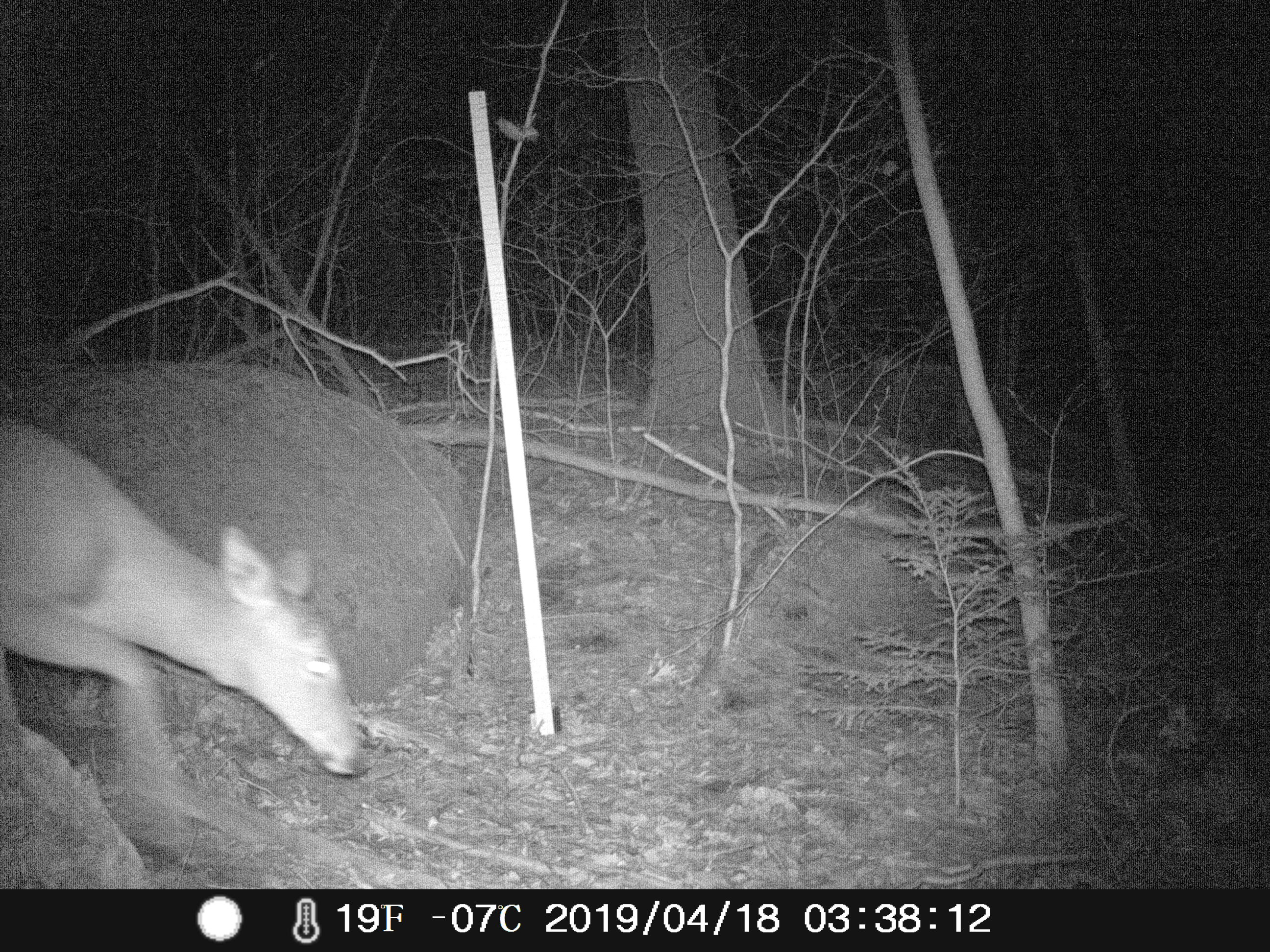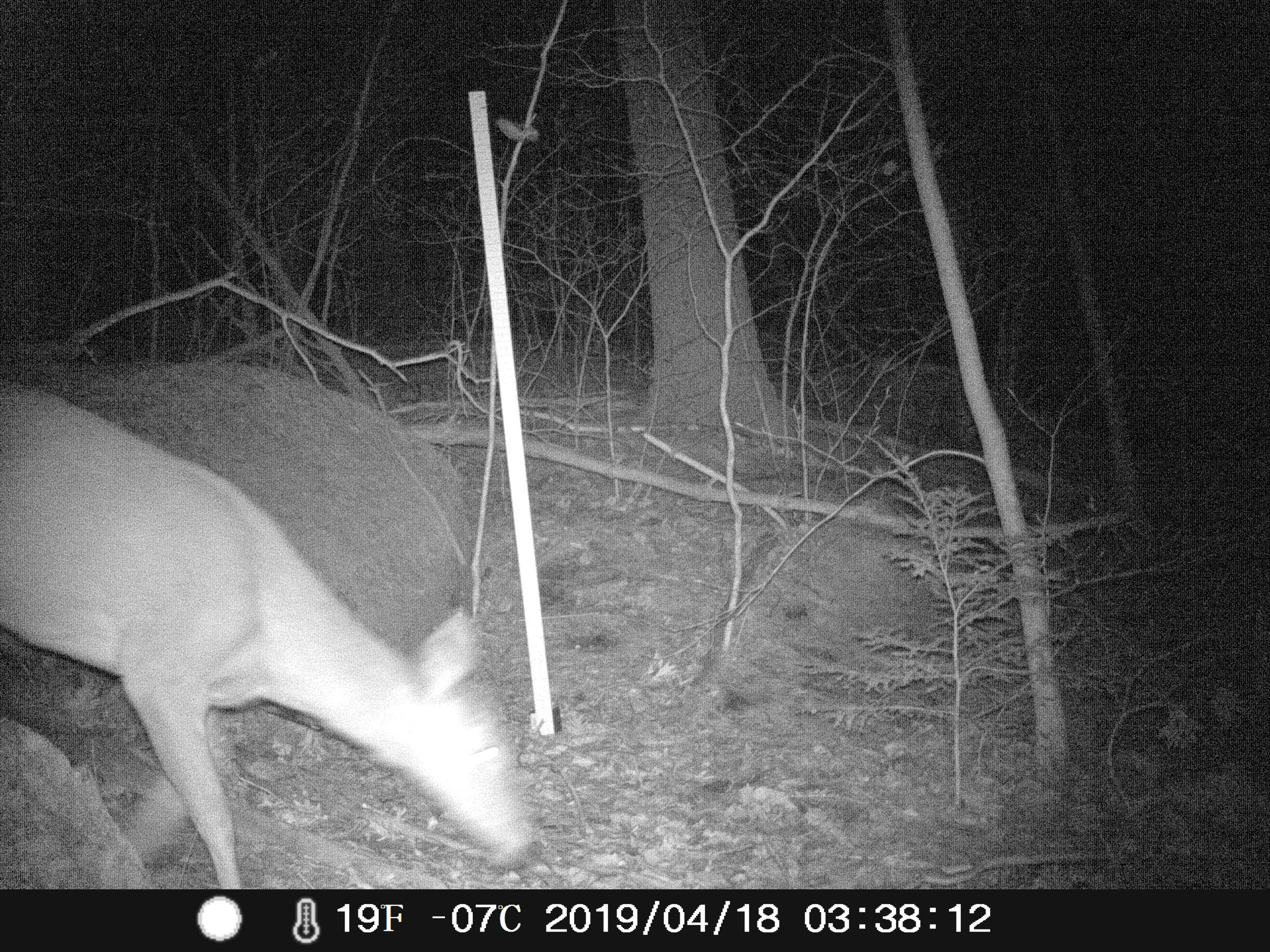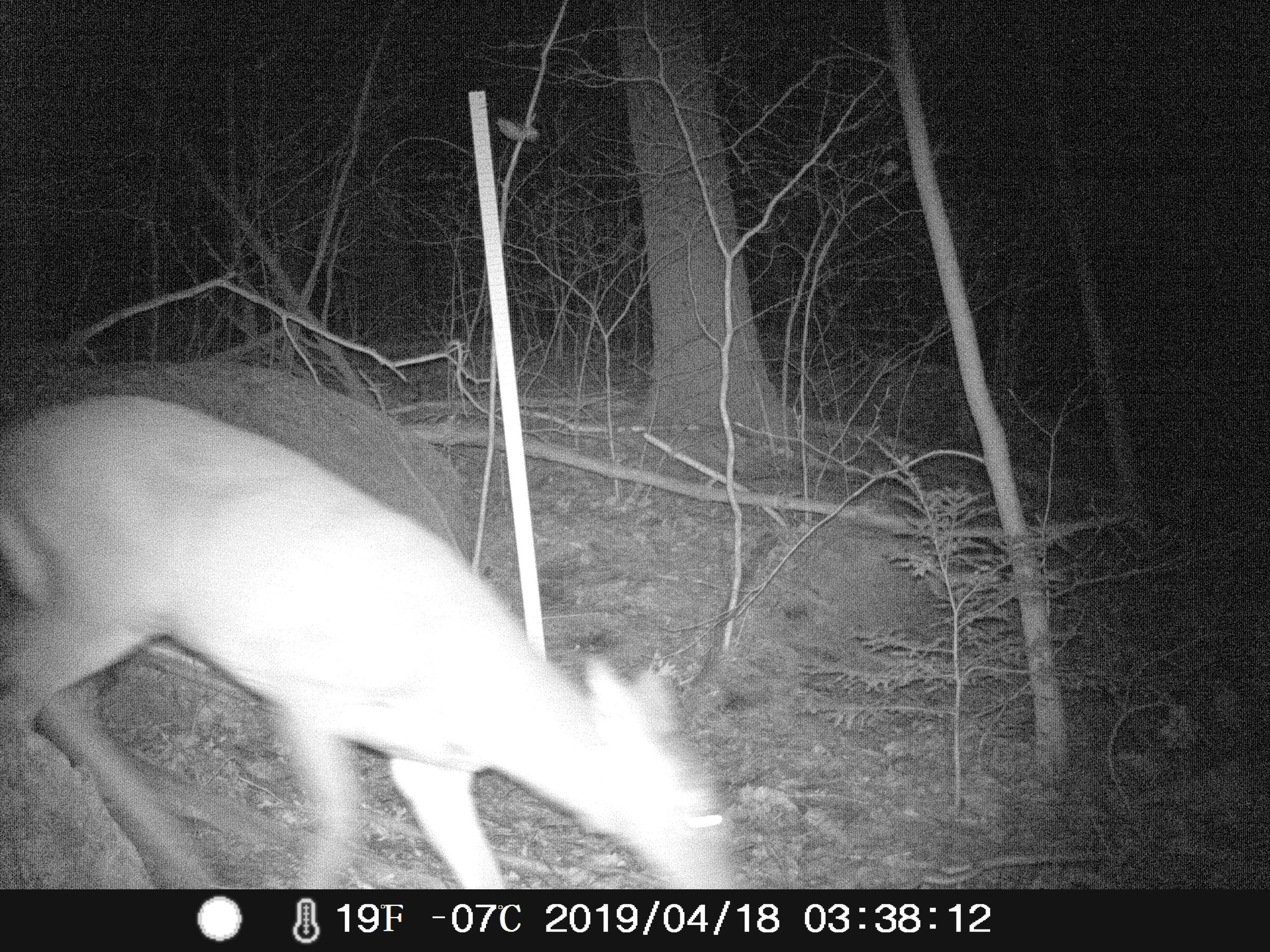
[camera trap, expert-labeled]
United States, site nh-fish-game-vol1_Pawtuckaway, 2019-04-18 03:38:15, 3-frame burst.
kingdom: Animalia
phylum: Chordata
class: Mammalia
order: Artiodactyla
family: Cervidae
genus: Odocoileus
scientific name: Odocoileus virginianus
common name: white-tailed deer